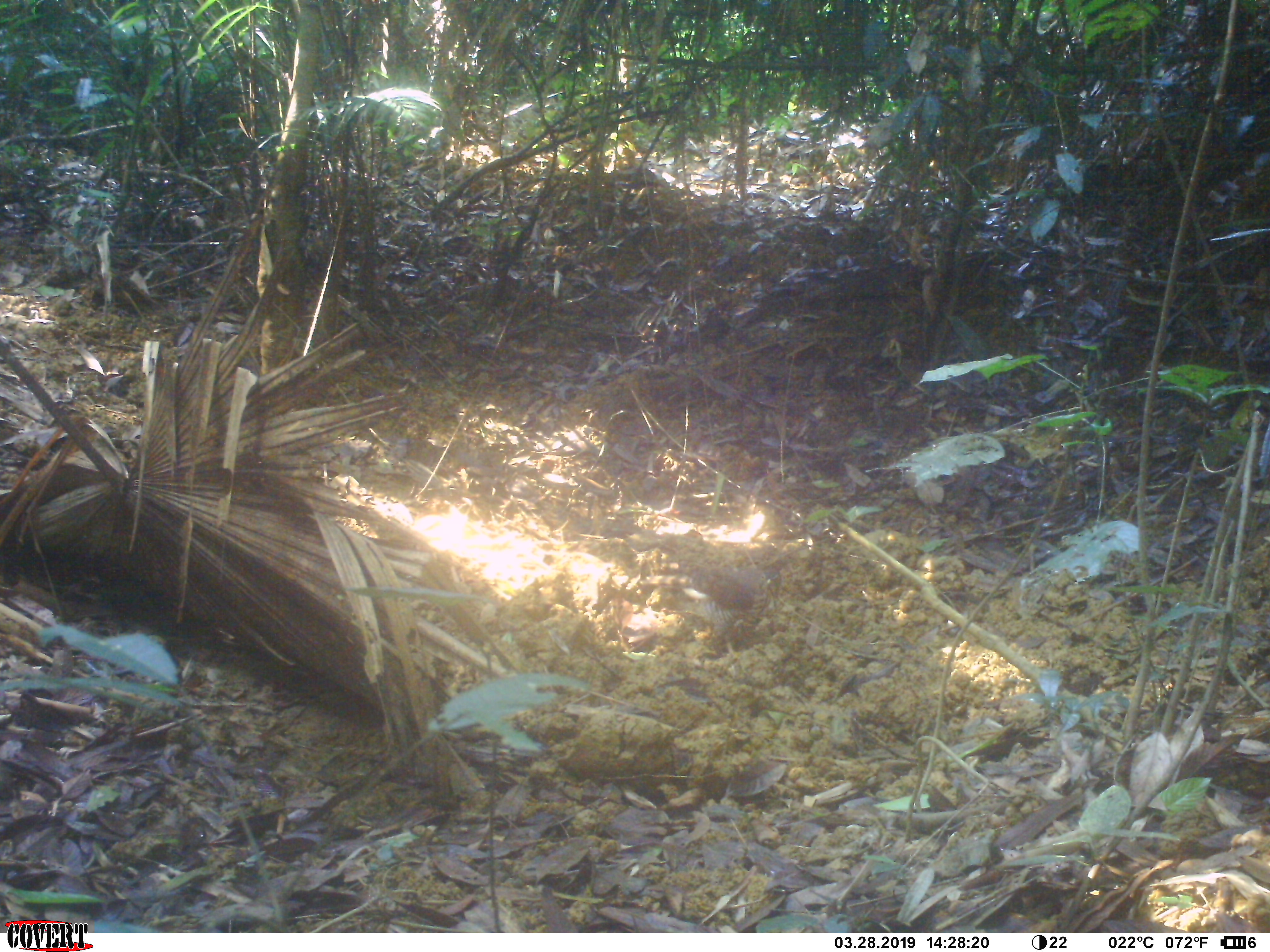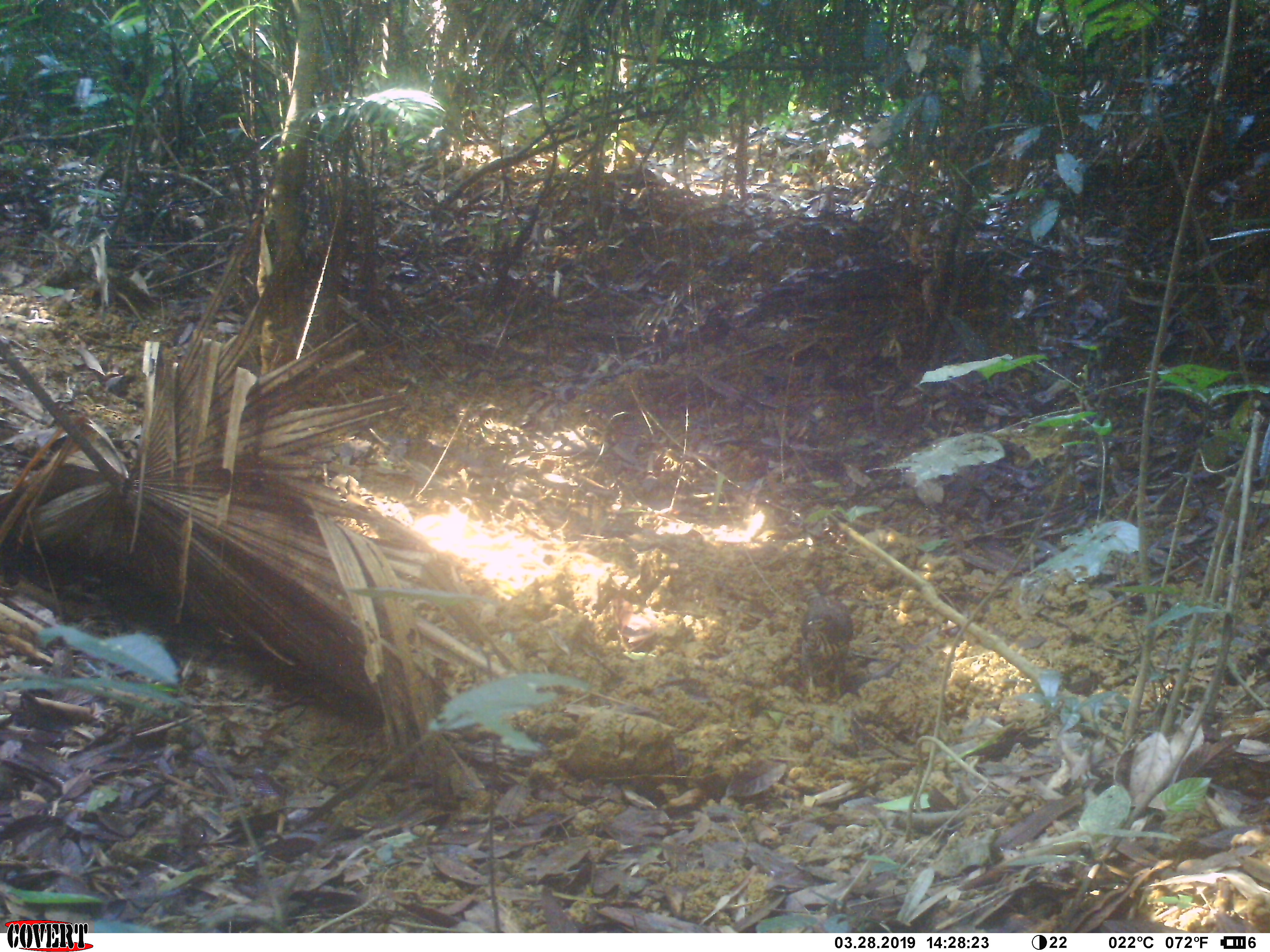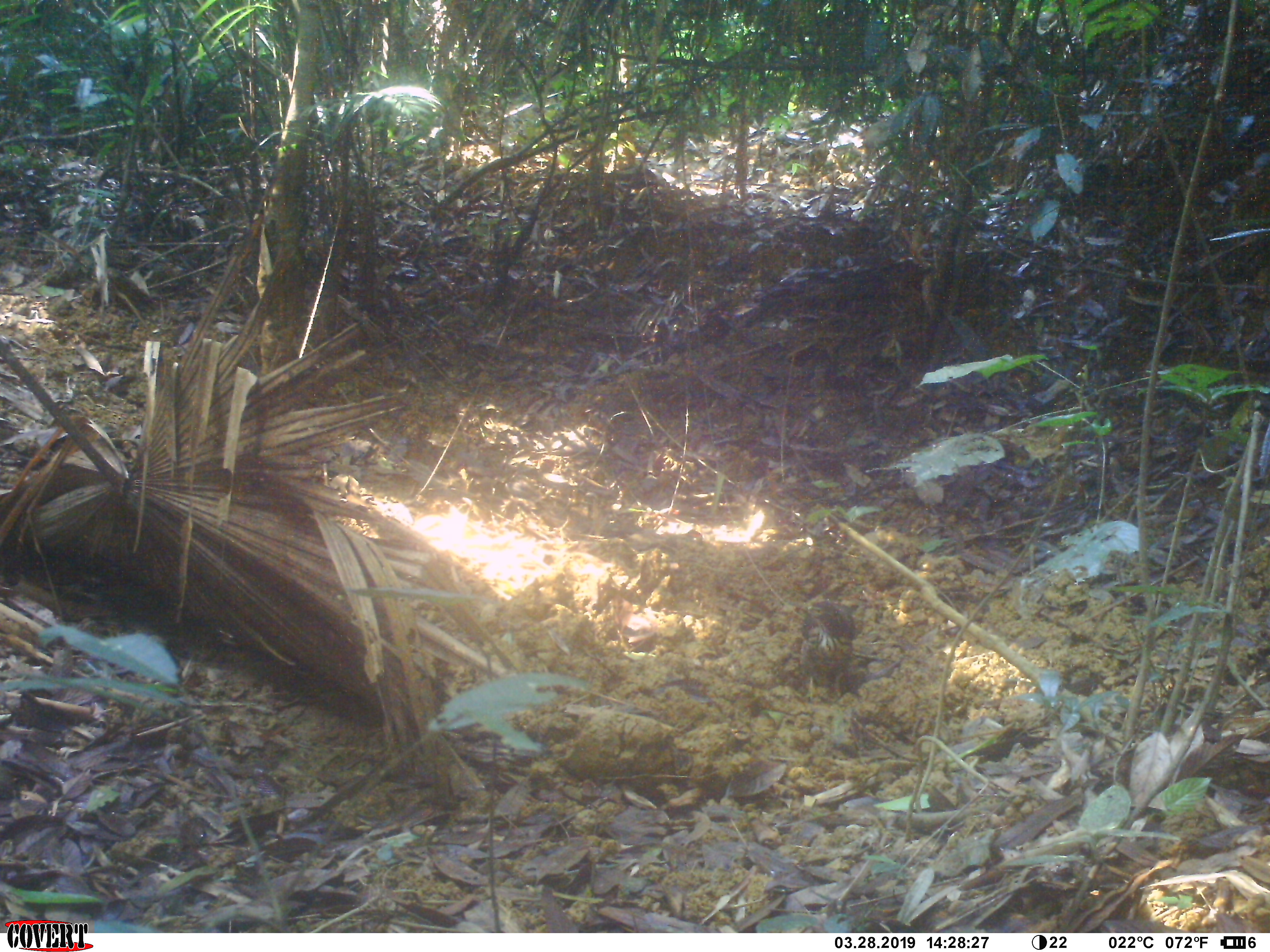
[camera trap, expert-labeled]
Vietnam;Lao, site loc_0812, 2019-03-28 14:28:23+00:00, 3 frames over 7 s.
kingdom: Animalia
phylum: Chordata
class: Aves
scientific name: Aves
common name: bird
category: unidentified bird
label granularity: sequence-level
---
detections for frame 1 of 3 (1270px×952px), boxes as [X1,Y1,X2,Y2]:
unidentified bird: [638,561,779,656]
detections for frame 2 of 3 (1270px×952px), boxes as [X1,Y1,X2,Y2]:
unidentified bird: [800,581,853,701]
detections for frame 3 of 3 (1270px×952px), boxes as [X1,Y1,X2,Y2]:
unidentified bird: [798,599,901,702]